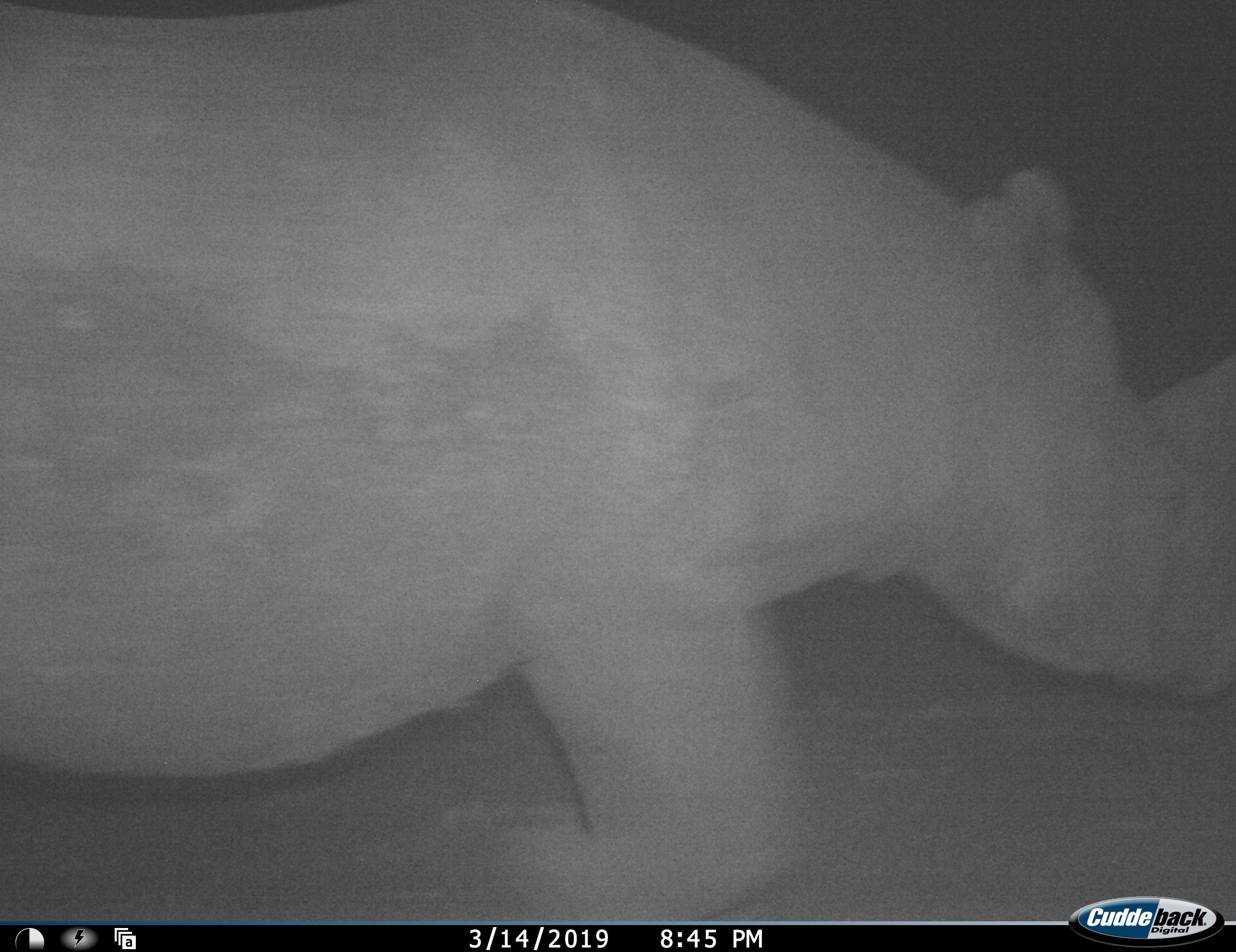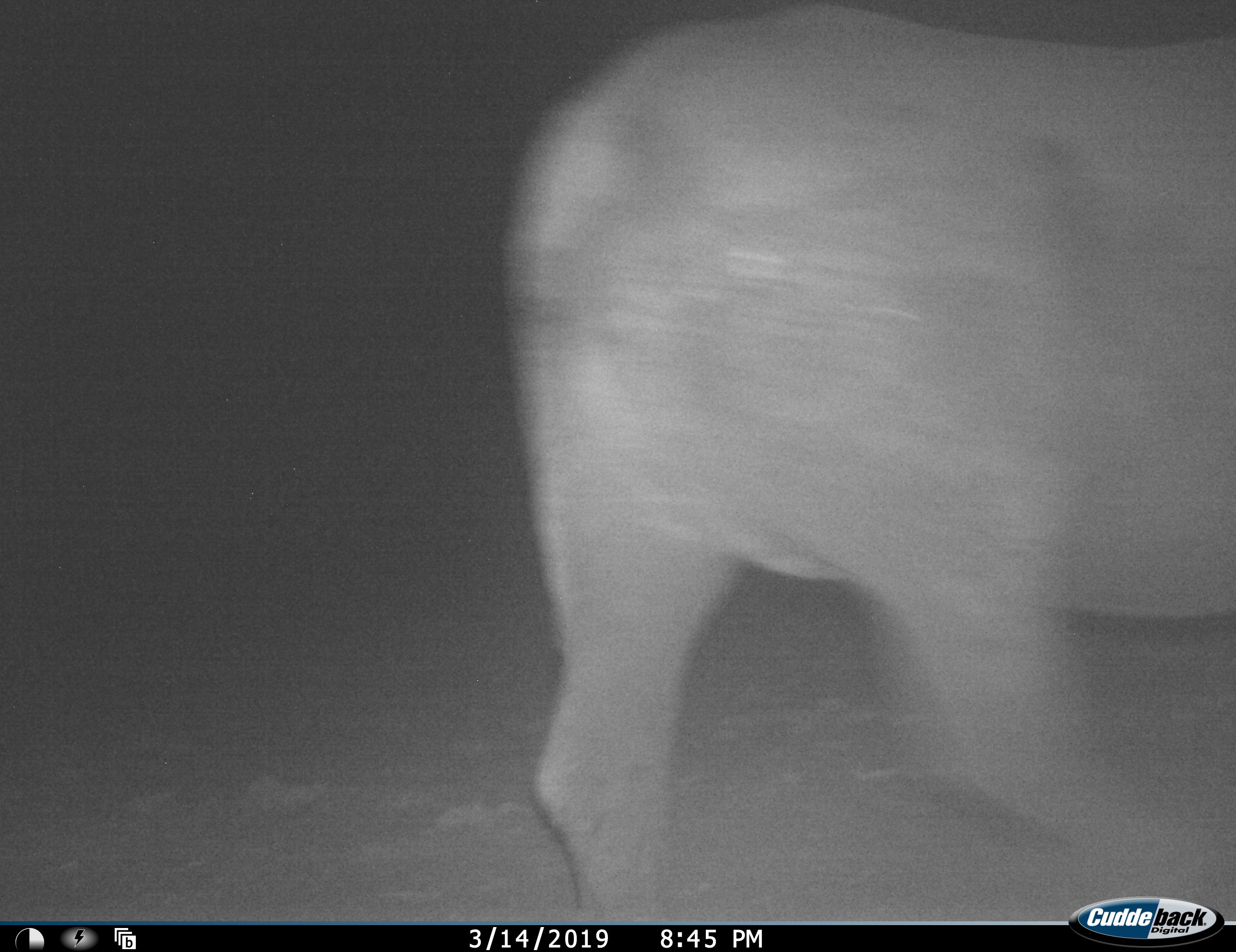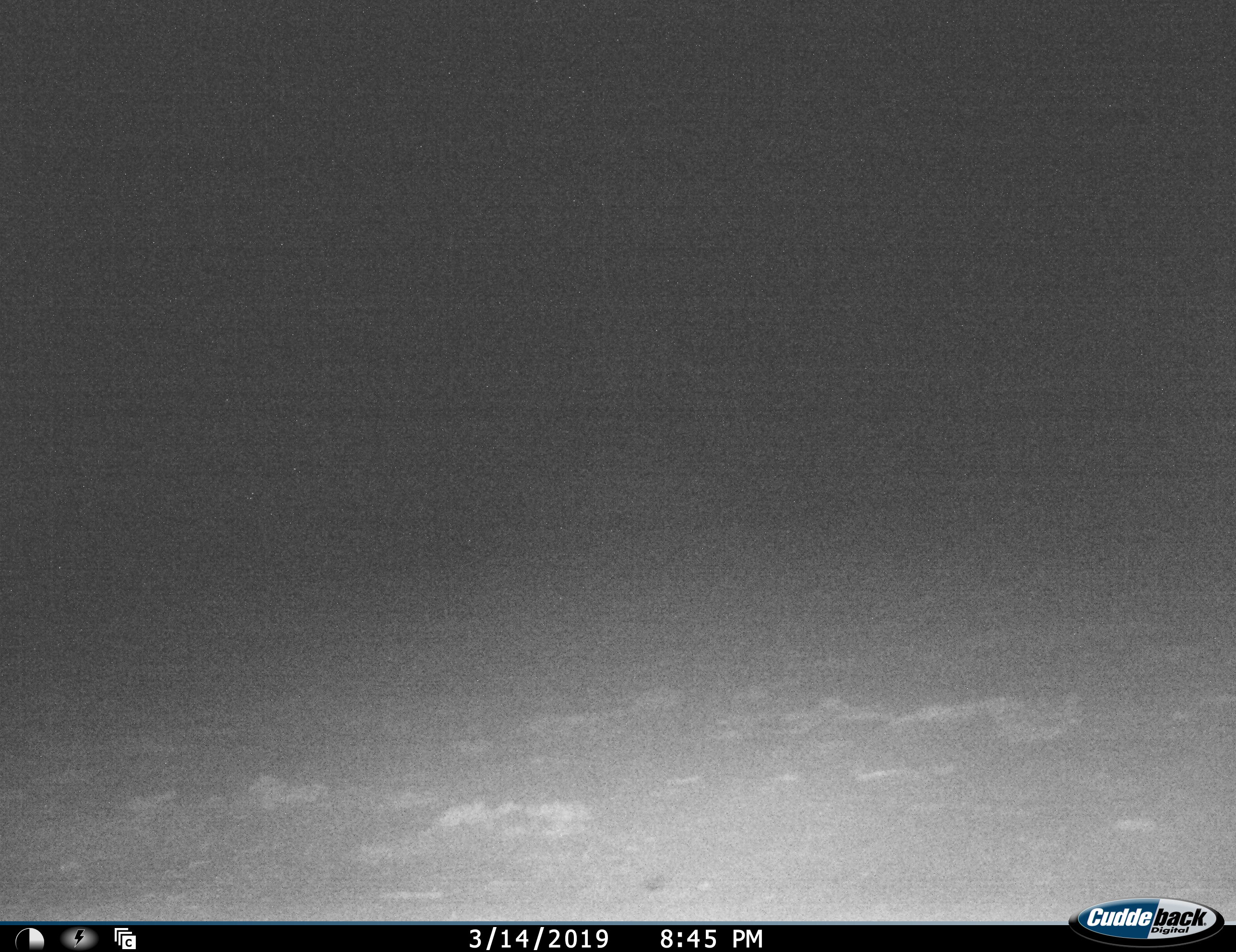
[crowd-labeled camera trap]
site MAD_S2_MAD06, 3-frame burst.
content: unidentified animal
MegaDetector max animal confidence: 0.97